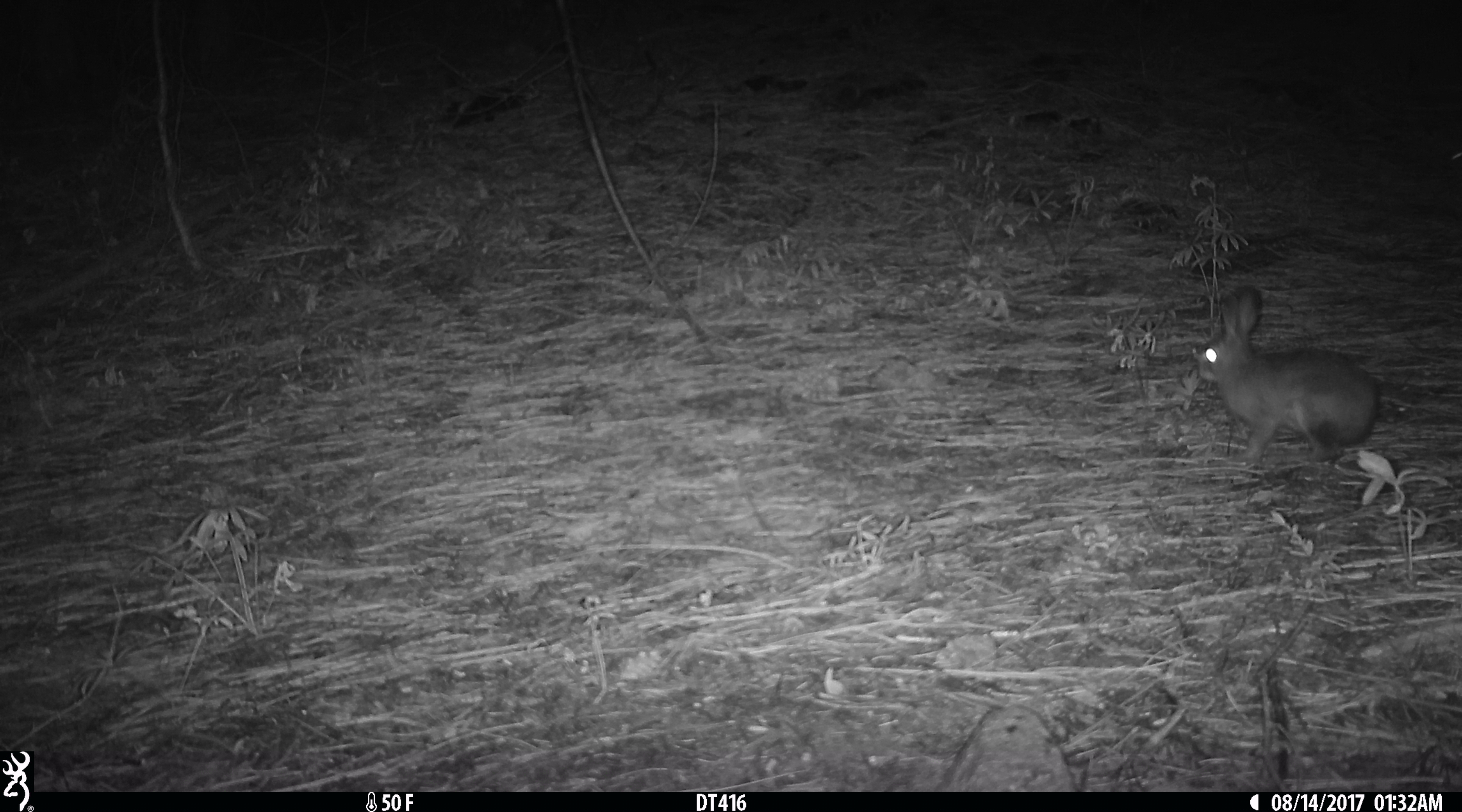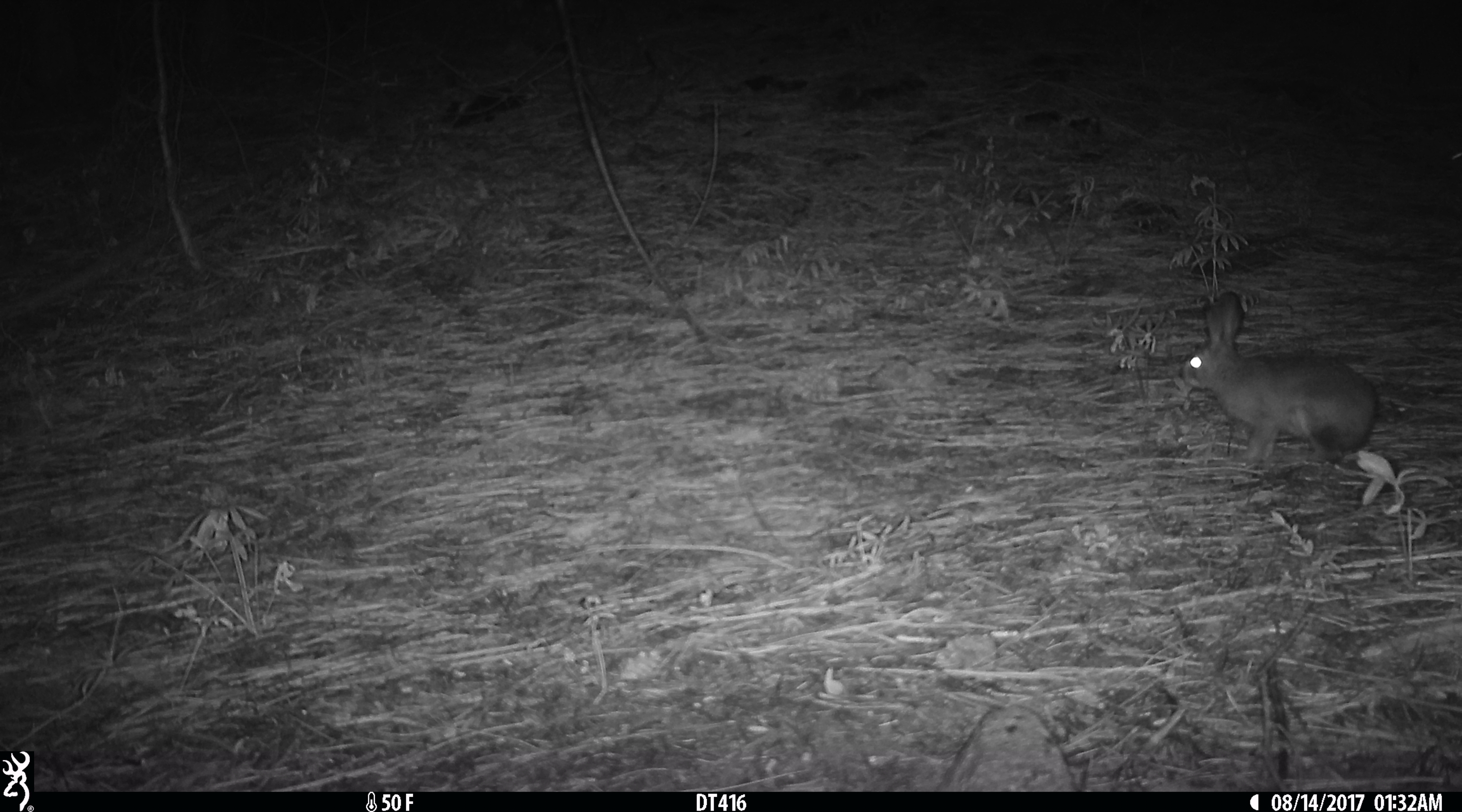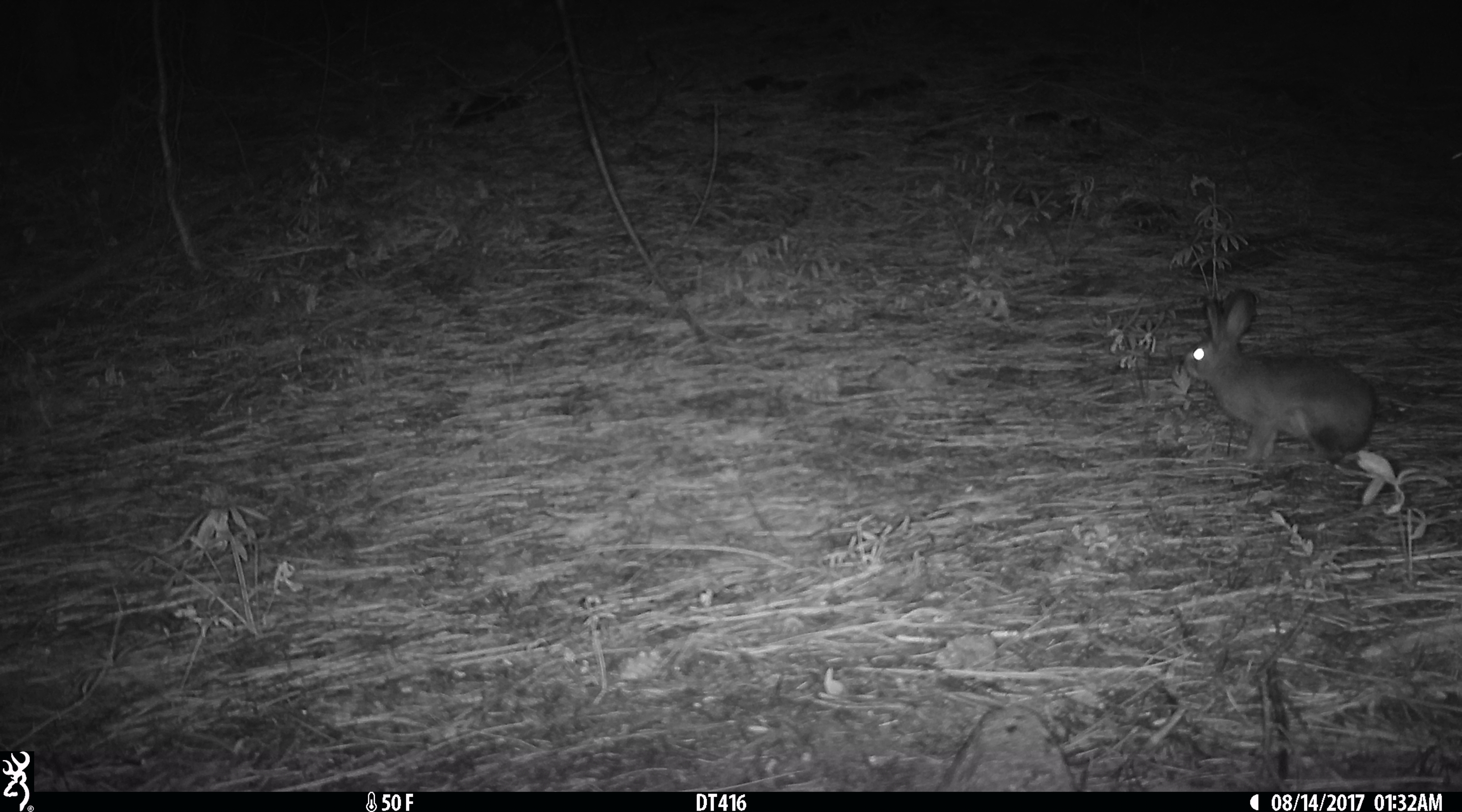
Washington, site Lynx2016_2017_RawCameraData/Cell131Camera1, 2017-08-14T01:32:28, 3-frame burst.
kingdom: Animalia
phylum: Chordata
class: Mammalia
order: Lagomorpha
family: Leporidae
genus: Lepus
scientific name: Lepus americanus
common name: snowshoe hare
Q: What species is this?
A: Lepus americanus (snowshoe hare).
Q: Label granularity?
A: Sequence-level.